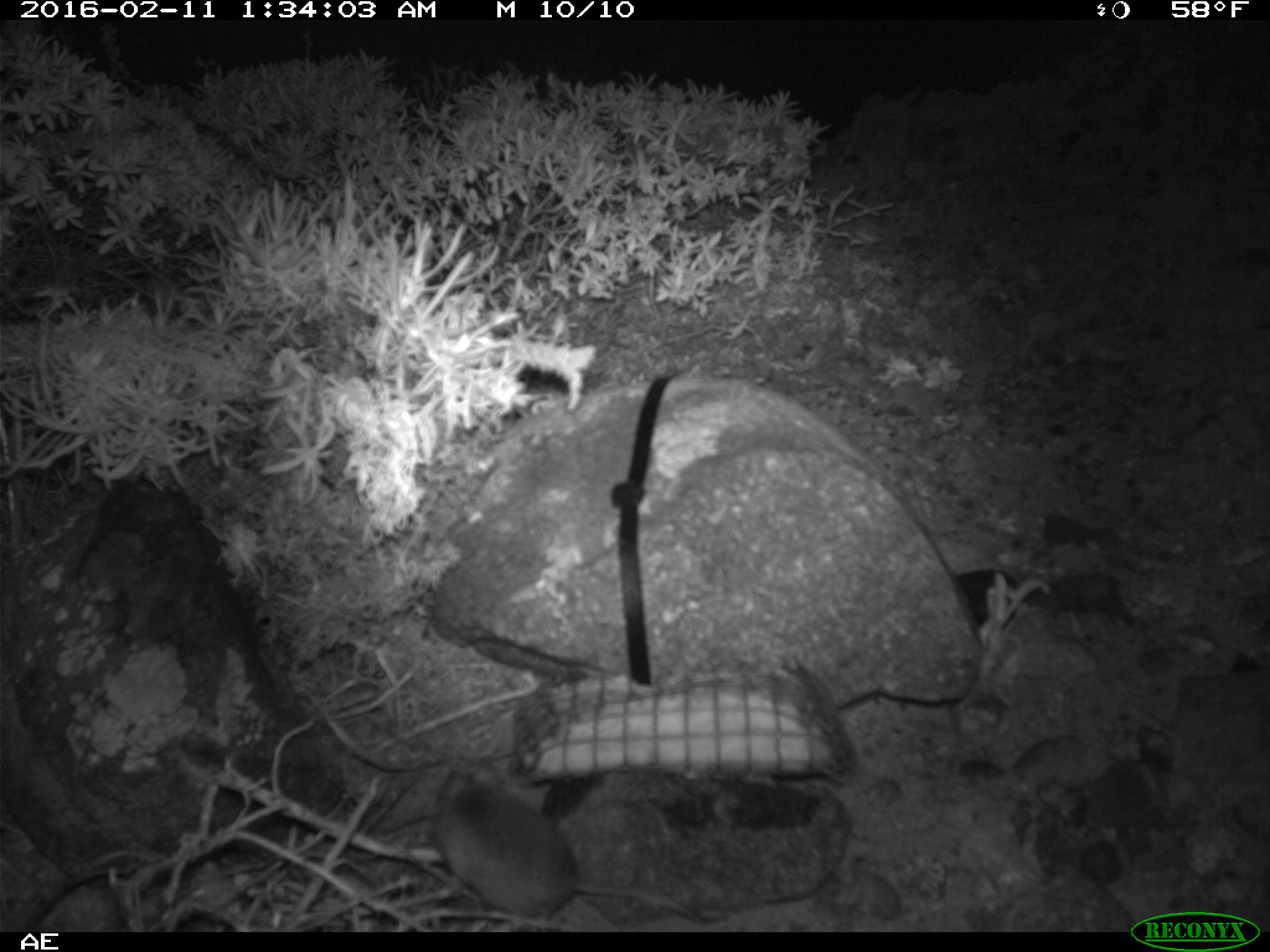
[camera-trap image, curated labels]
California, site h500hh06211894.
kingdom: Animalia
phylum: Chordata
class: Mammalia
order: Rodentia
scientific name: Rodentia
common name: rodent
Rodent (Rodentia).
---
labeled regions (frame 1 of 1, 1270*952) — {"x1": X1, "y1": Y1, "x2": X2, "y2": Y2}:
rodent: {"x1": 430, "y1": 758, "x2": 728, "y2": 925}